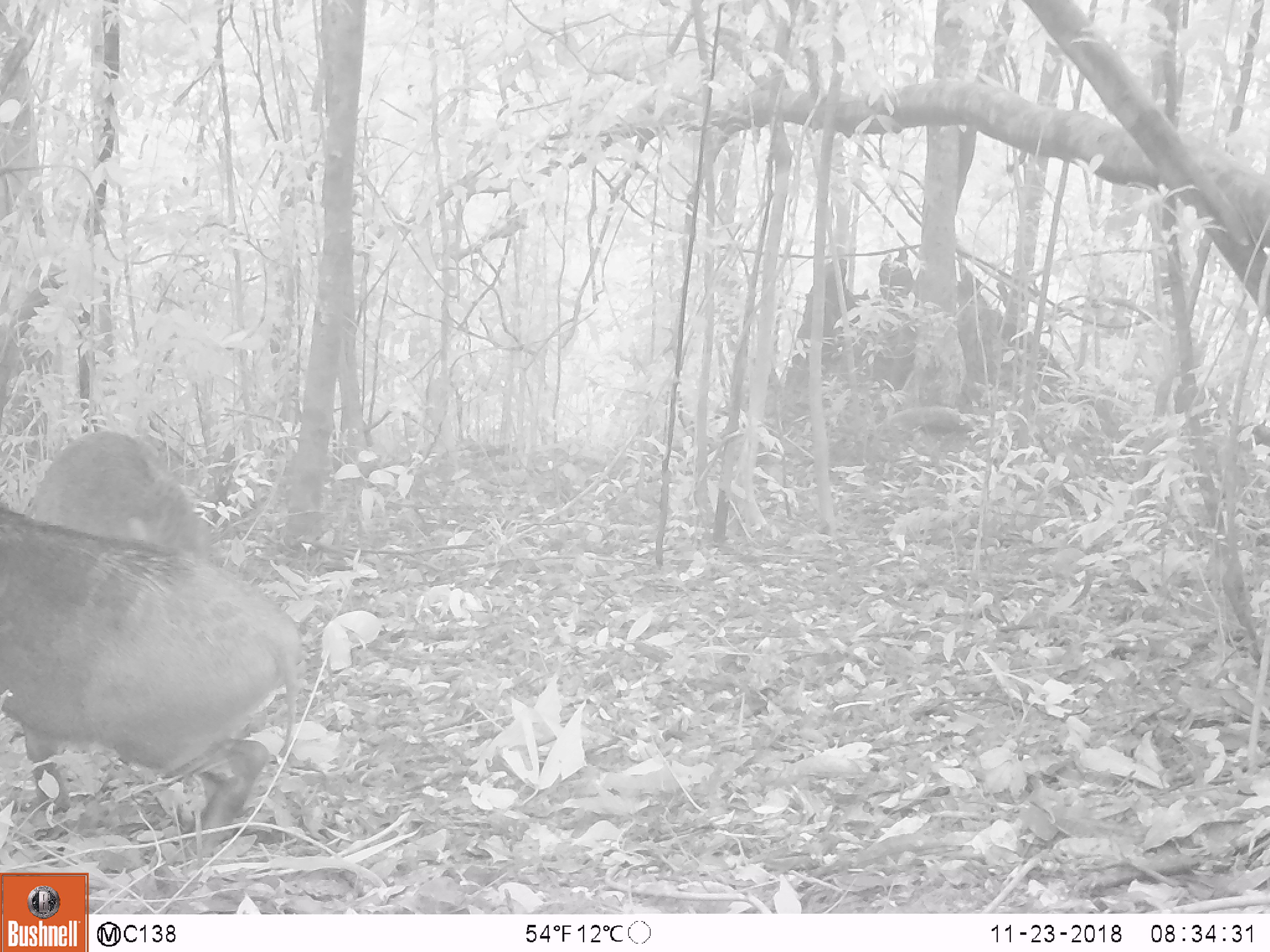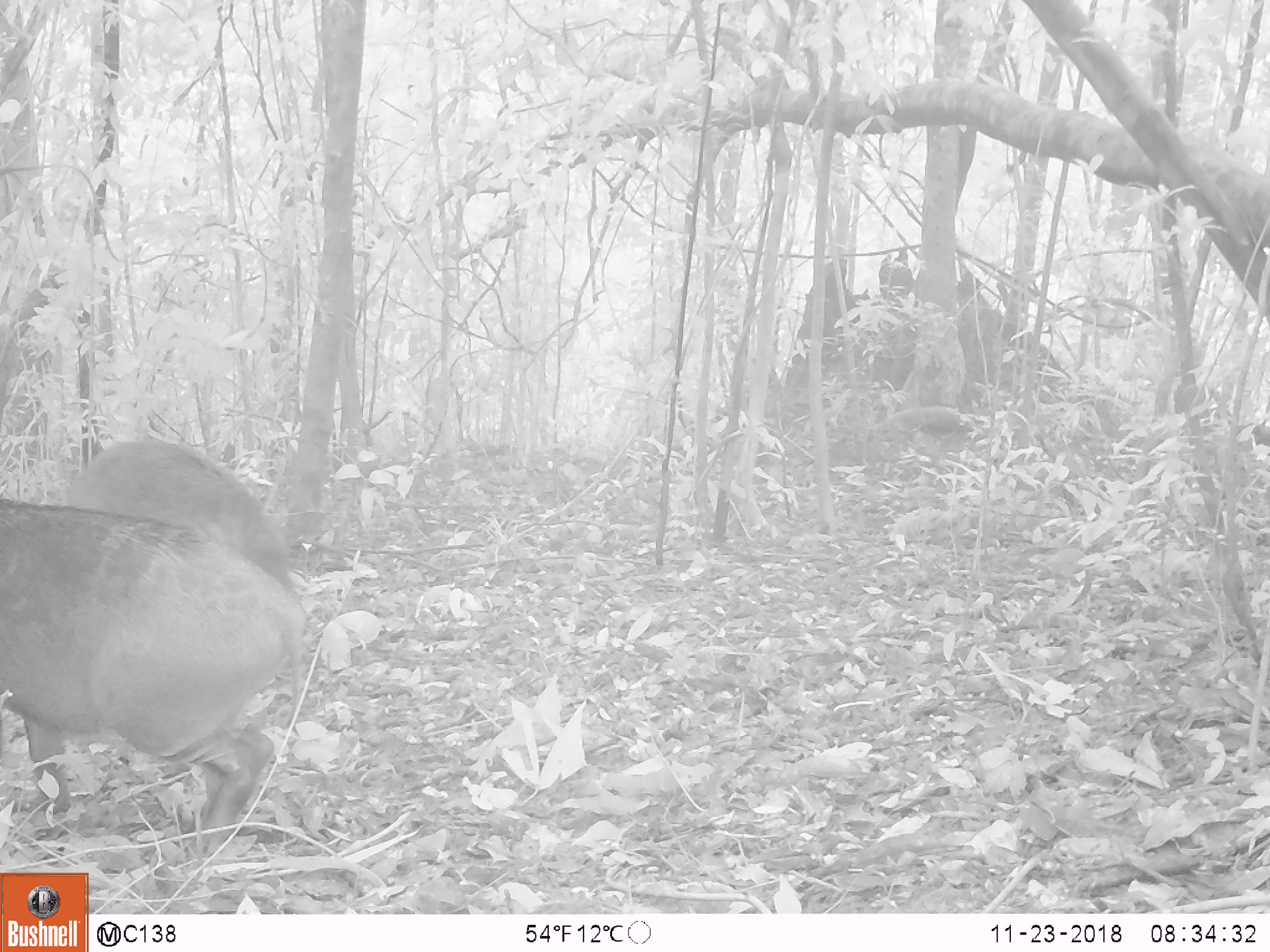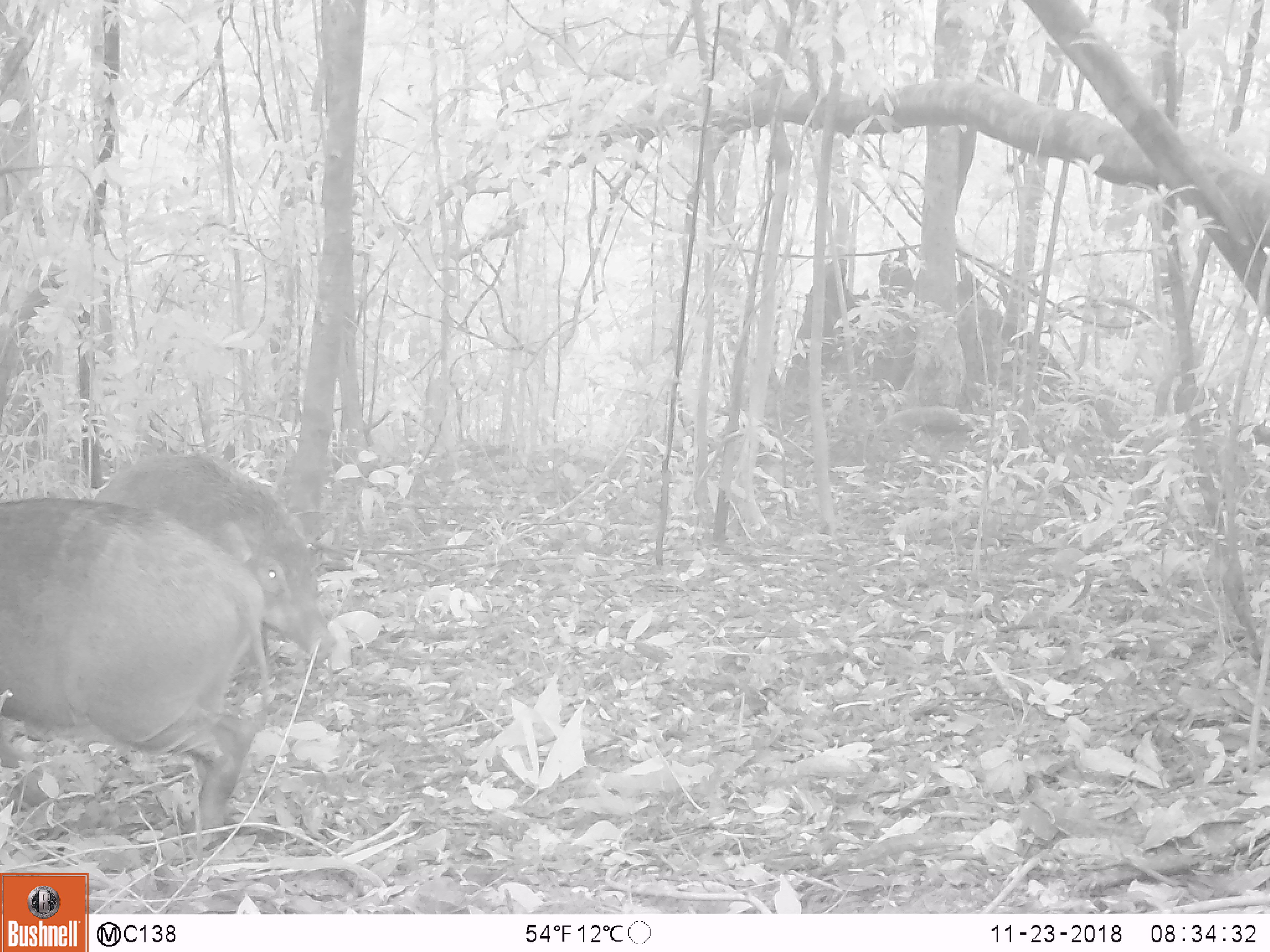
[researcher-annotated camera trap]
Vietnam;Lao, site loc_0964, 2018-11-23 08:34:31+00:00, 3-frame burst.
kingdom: Animalia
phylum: Chordata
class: Mammalia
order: Artiodactyla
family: Suidae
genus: Sus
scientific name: Sus scrofa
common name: eurasian wild pig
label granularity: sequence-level